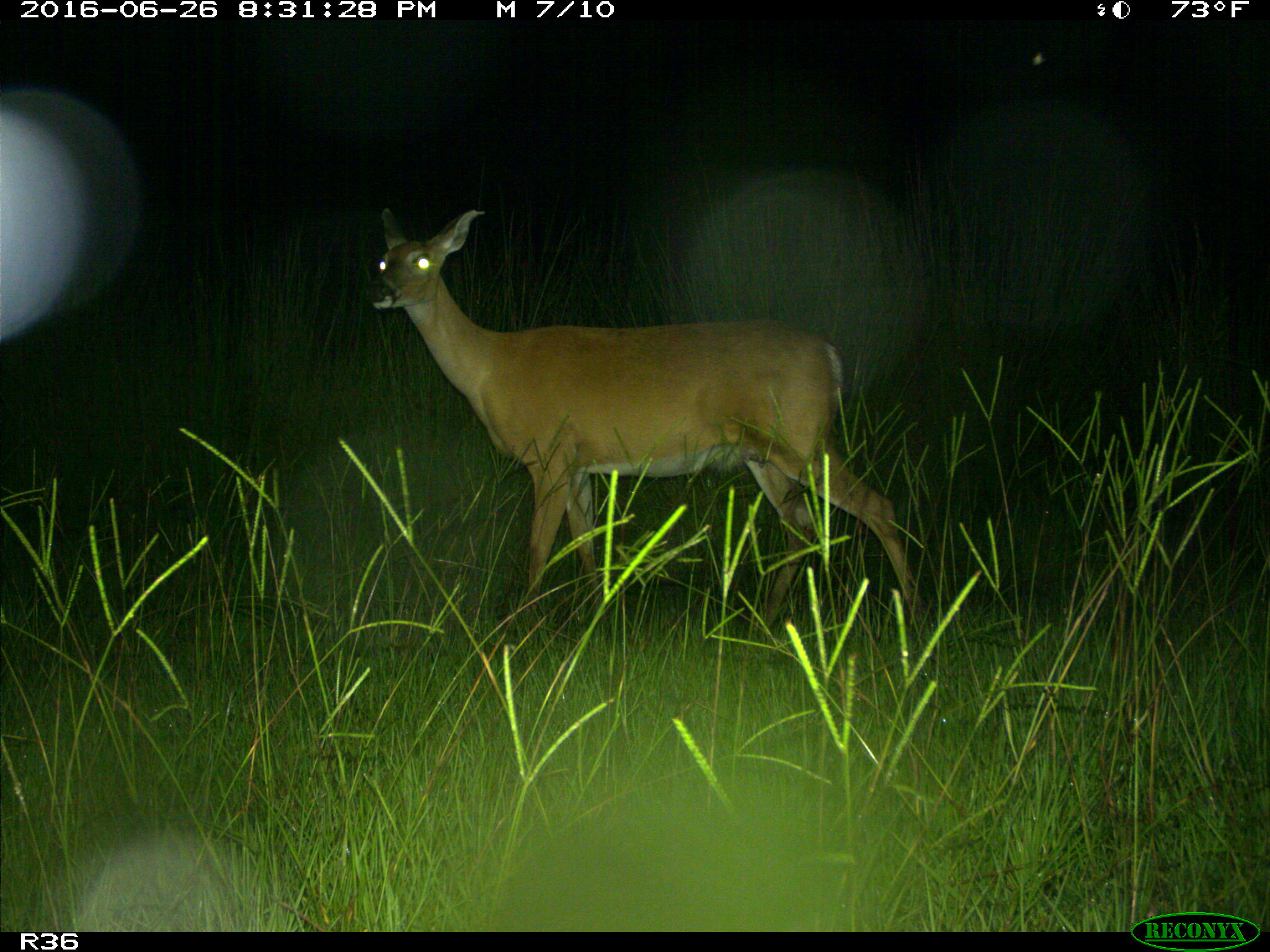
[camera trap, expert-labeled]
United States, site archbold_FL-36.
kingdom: Animalia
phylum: Chordata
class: Mammalia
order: Artiodactyla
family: Cervidae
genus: Odocoileus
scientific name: Odocoileus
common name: deer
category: unidentified deer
Unidentified deer (deer) (Odocoileus).